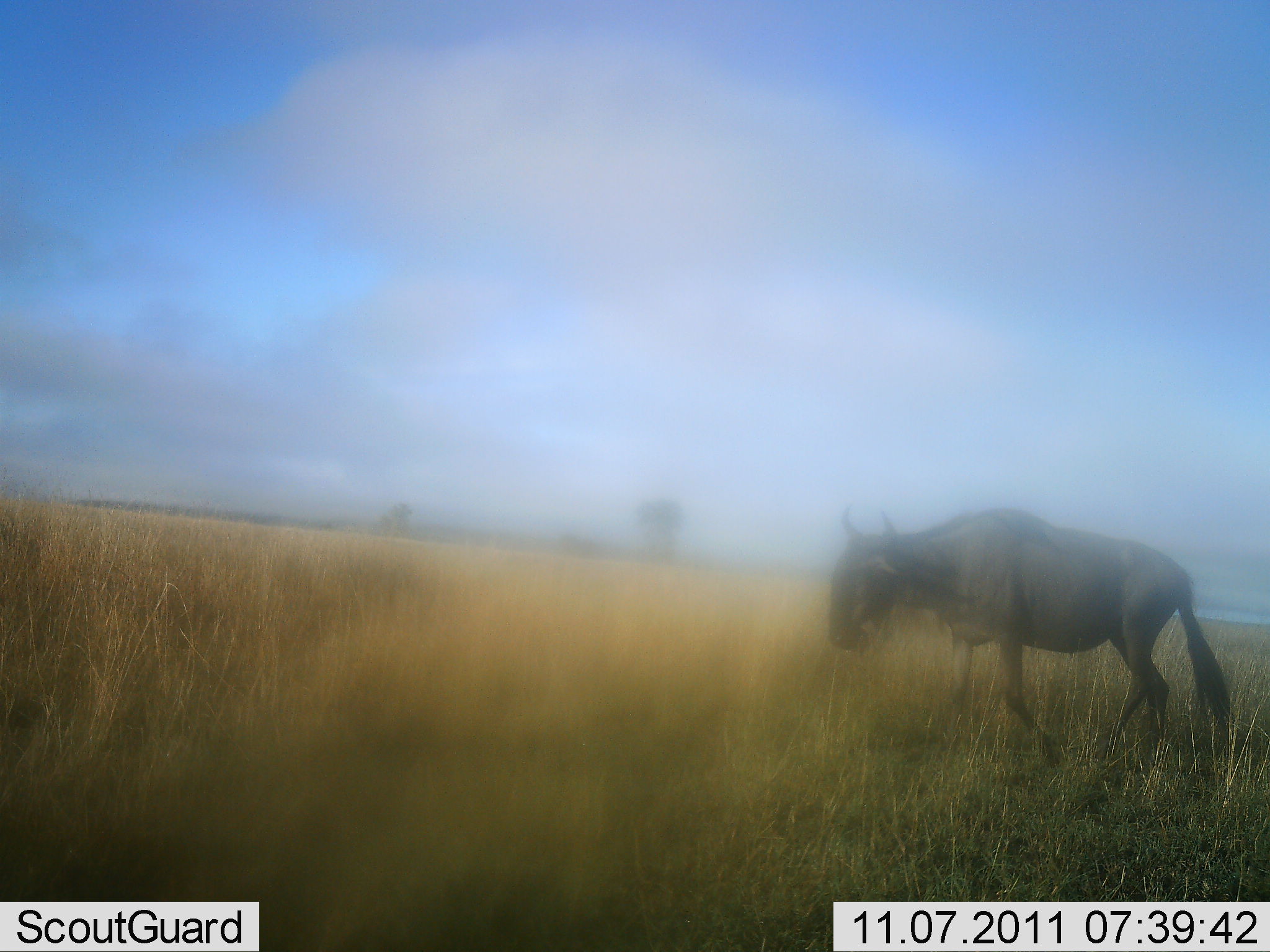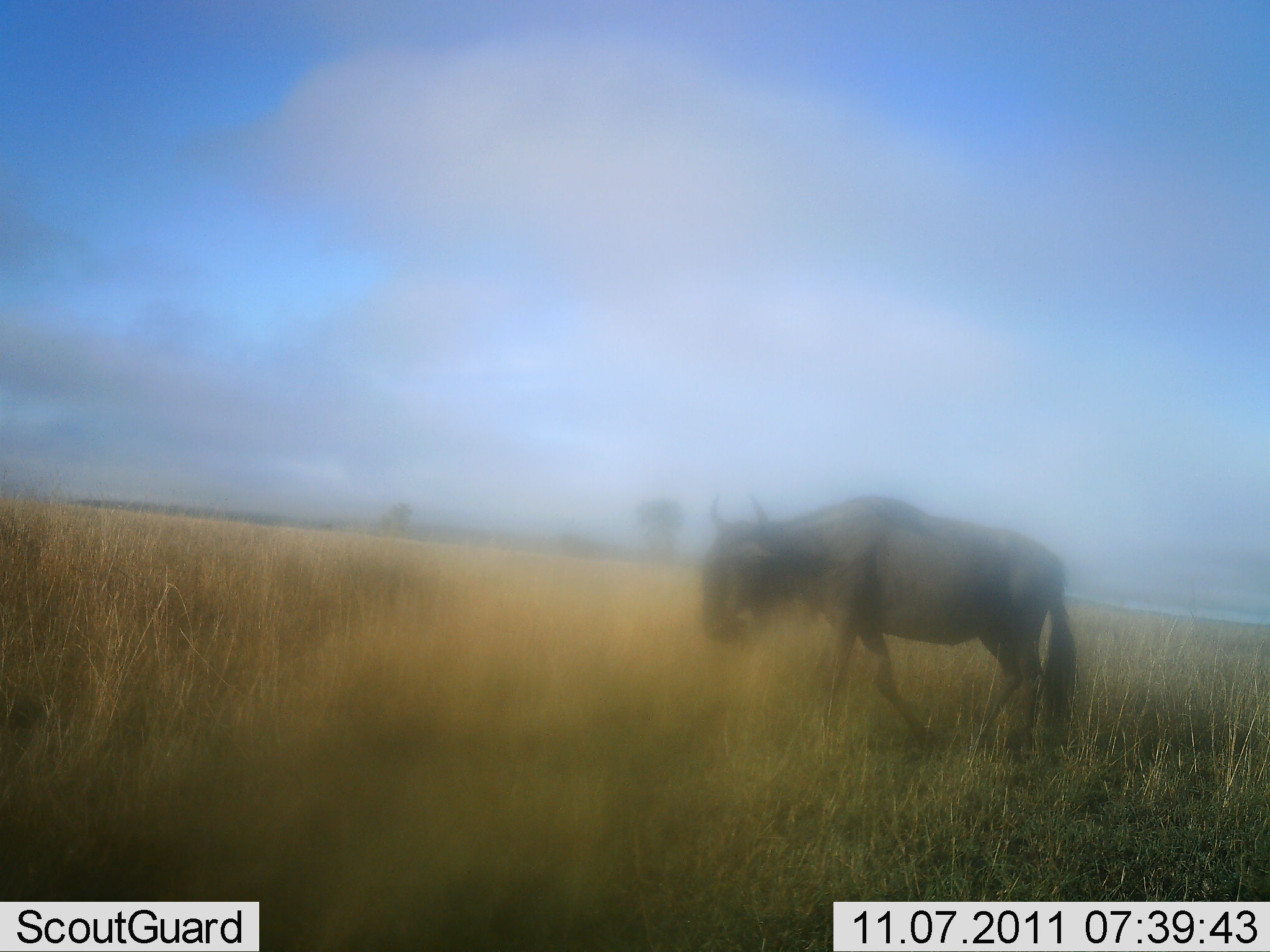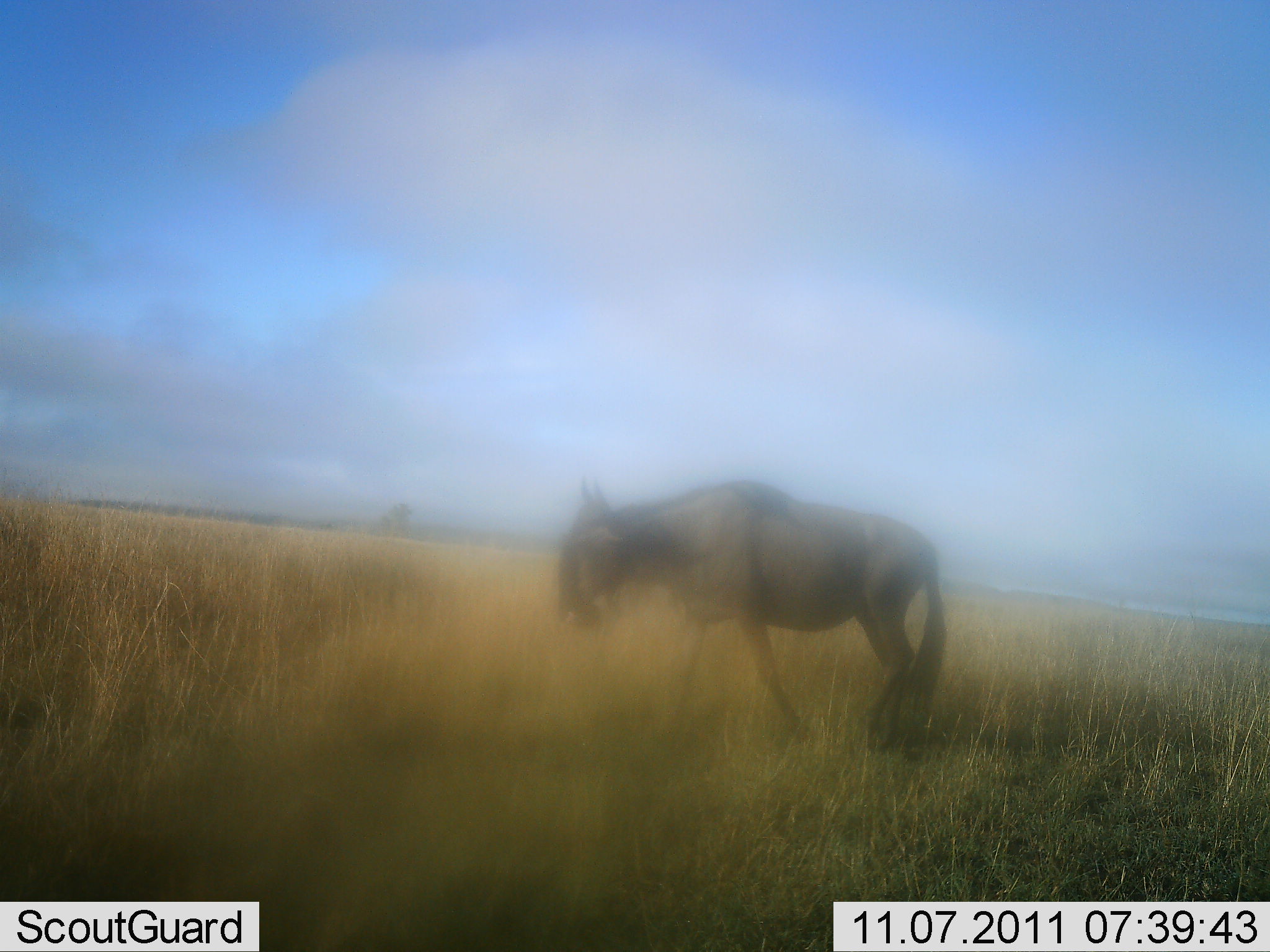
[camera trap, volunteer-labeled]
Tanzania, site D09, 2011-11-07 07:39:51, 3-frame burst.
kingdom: Animalia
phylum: Chordata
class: Mammalia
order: Artiodactyla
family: Bovidae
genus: Connochaetes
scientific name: Connochaetes taurinus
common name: blue wildebeest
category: wildebeest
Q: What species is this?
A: Wildebeest (blue wildebeest) (Connochaetes taurinus).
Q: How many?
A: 1.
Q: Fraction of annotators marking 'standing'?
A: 0%.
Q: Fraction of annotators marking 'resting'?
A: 0%.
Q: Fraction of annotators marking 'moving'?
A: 100%.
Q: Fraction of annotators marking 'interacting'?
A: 0%.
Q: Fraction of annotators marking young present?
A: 0%.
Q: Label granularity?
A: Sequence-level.